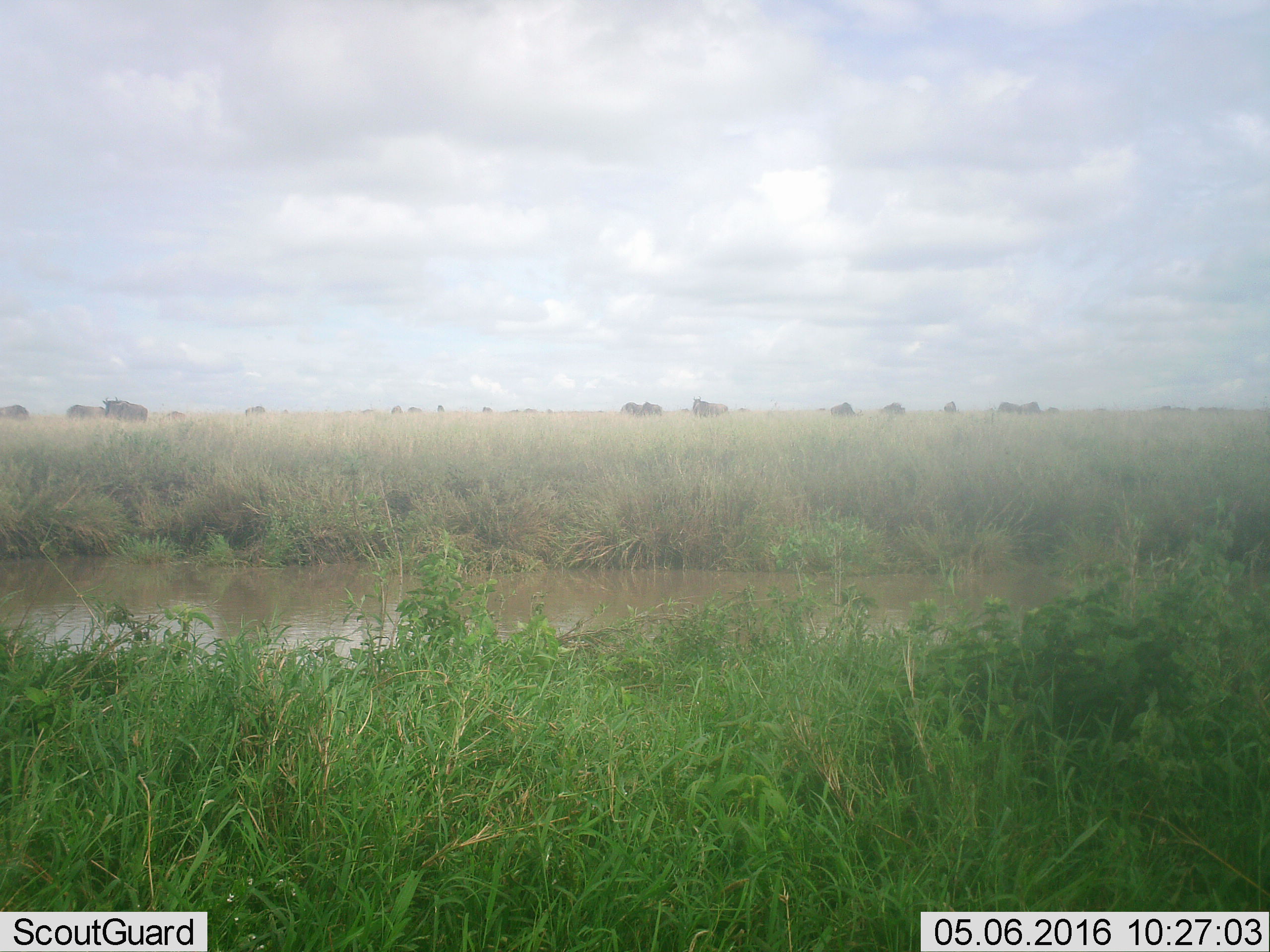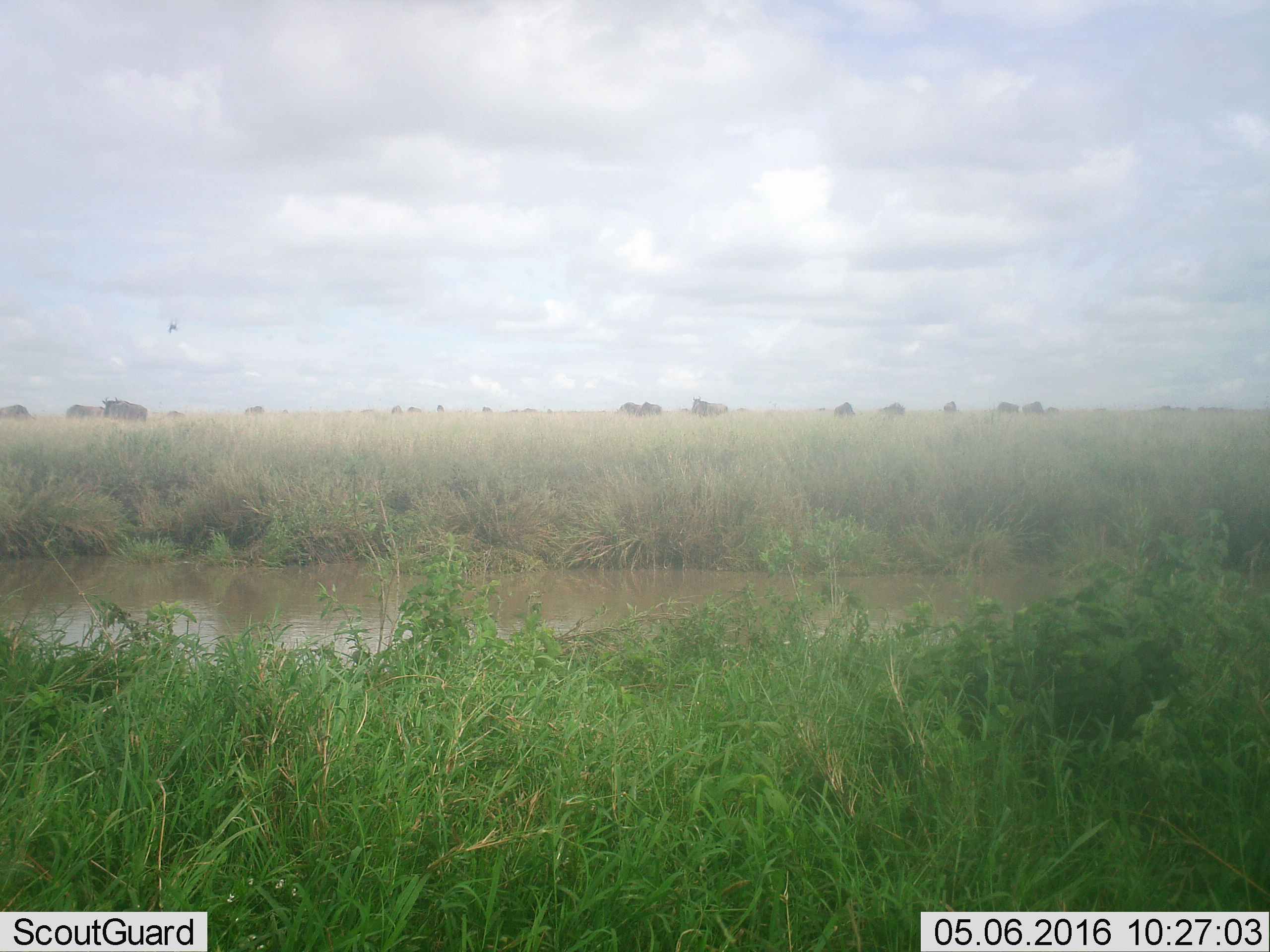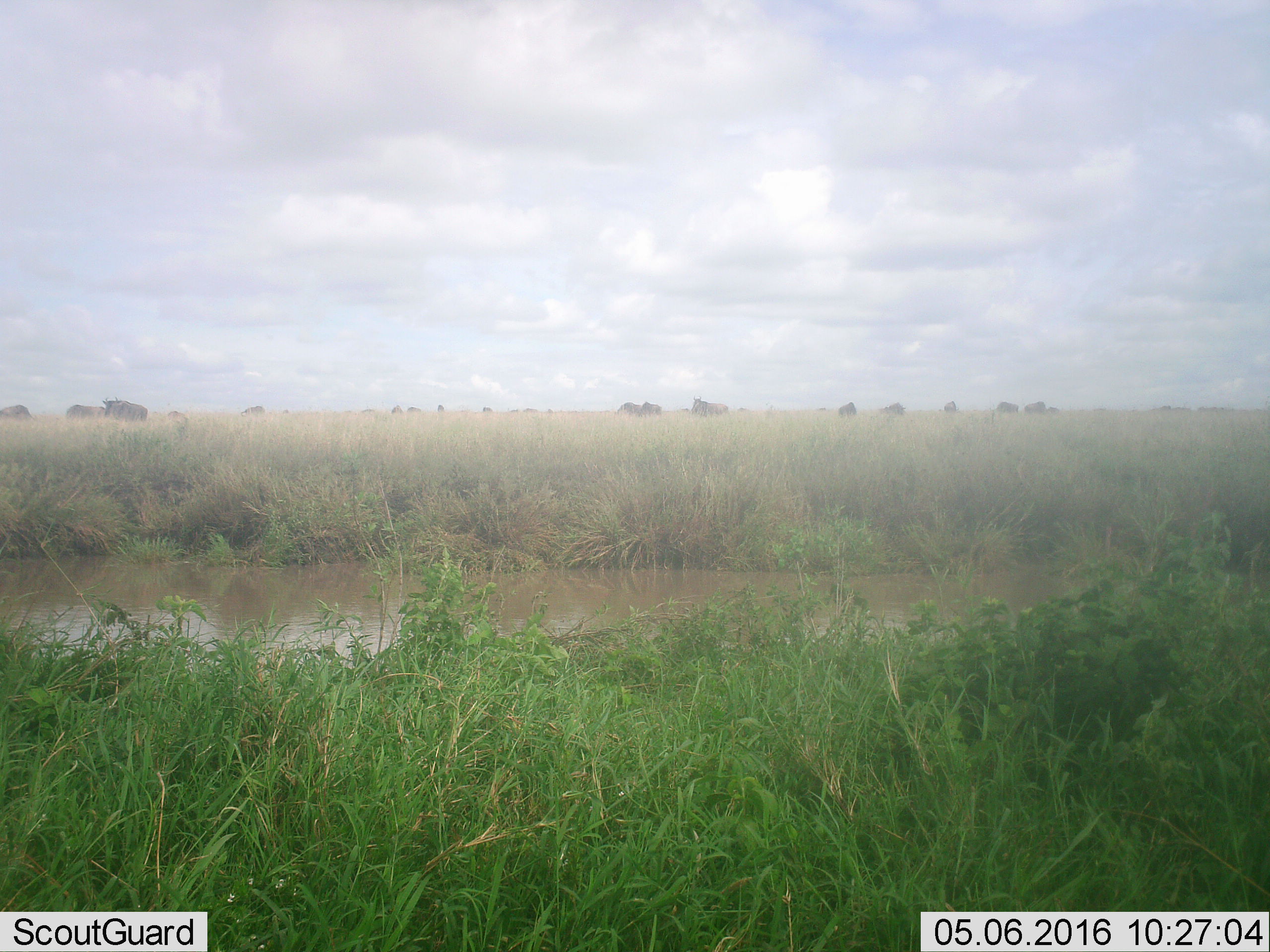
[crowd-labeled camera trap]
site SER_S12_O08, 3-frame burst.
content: unidentified animal